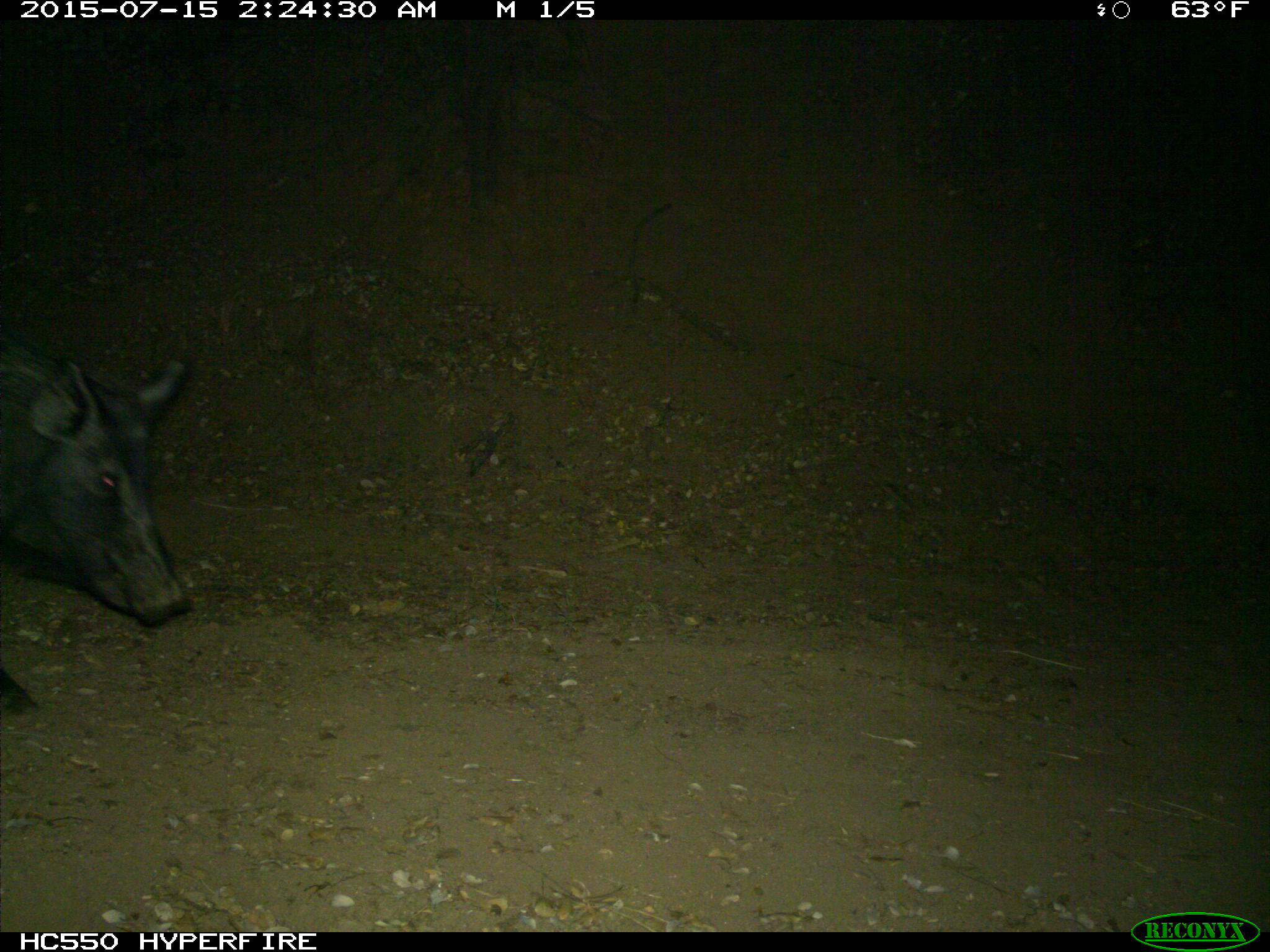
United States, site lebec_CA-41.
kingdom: Animalia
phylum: Chordata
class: Mammalia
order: Artiodactyla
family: Suidae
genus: Sus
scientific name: Sus scrofa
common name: wild boar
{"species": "Sus scrofa (wild boar)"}